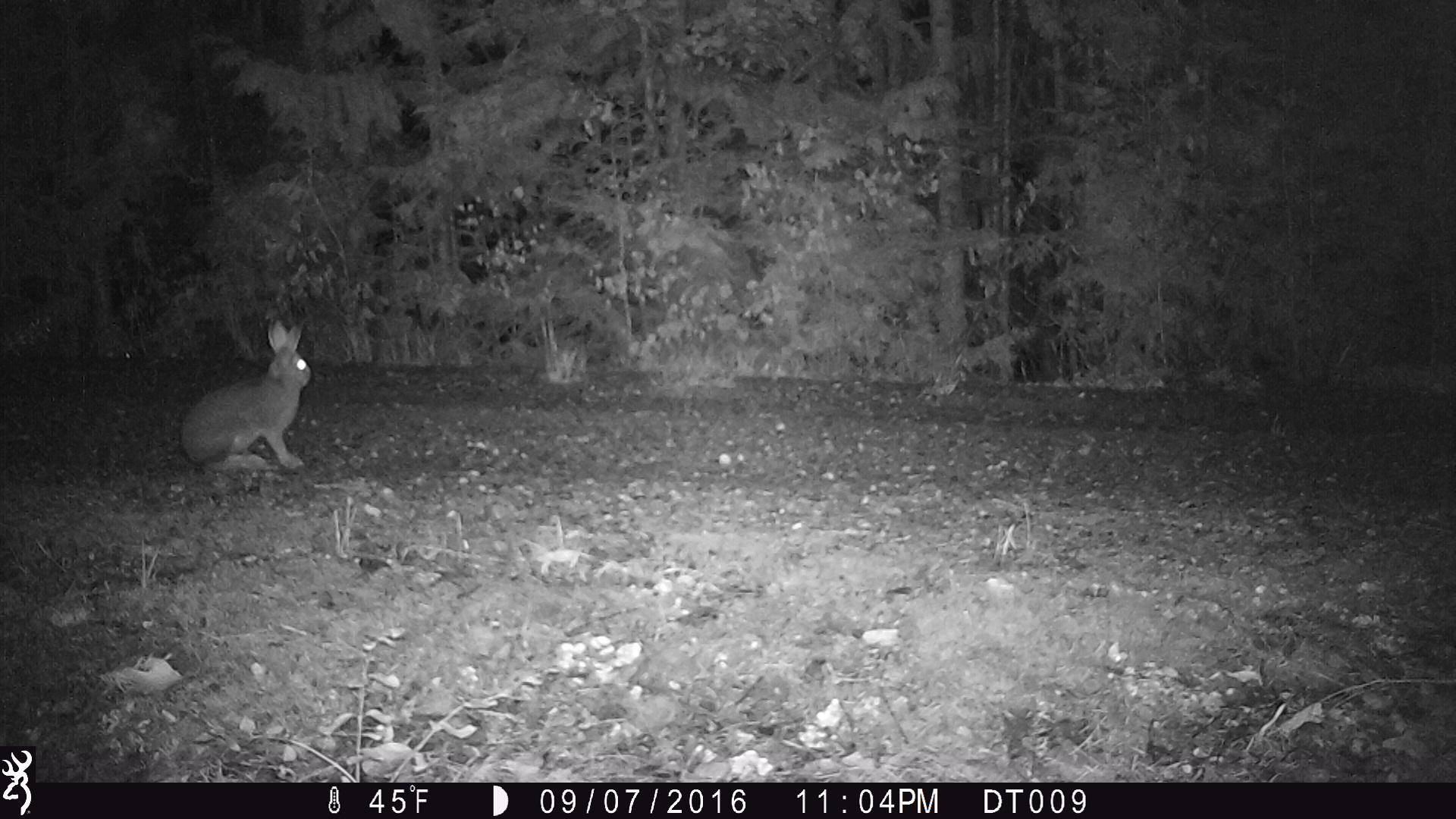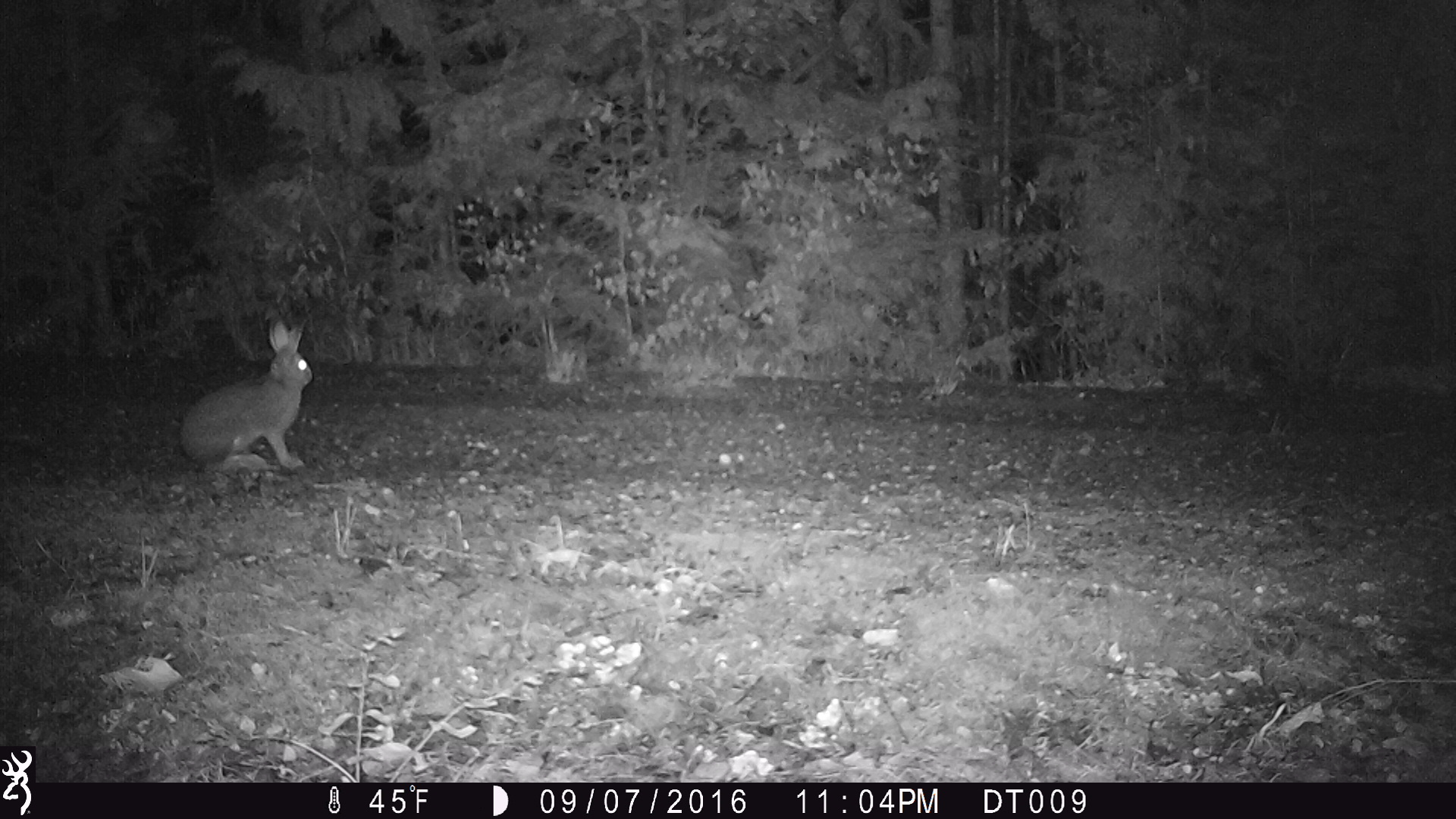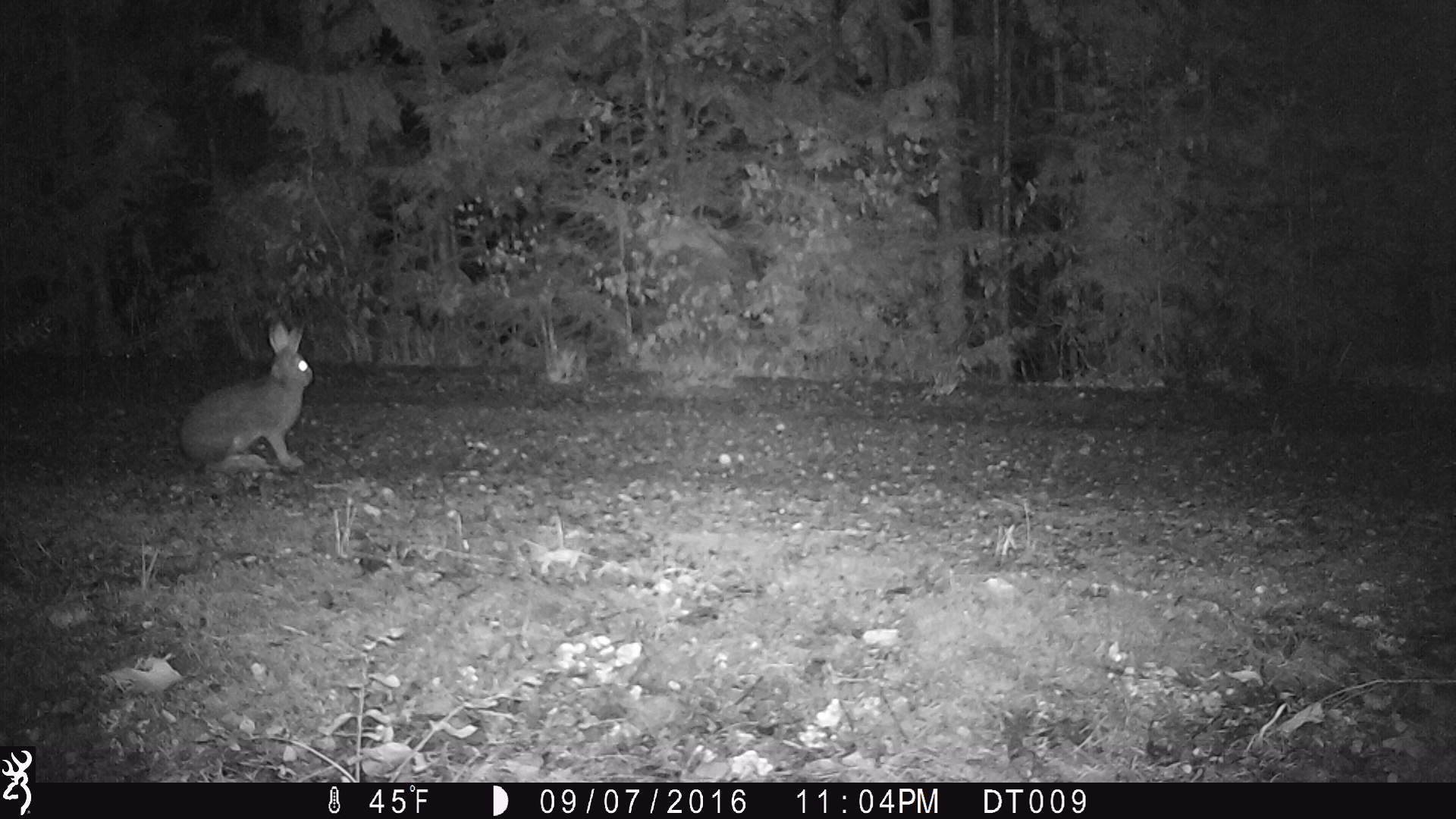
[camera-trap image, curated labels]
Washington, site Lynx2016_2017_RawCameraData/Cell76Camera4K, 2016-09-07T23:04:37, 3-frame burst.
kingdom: Animalia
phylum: Chordata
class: Mammalia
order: Lagomorpha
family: Leporidae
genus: Lepus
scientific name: Lepus americanus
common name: snowshoe hare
Lepus americanus (snowshoe hare). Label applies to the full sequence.